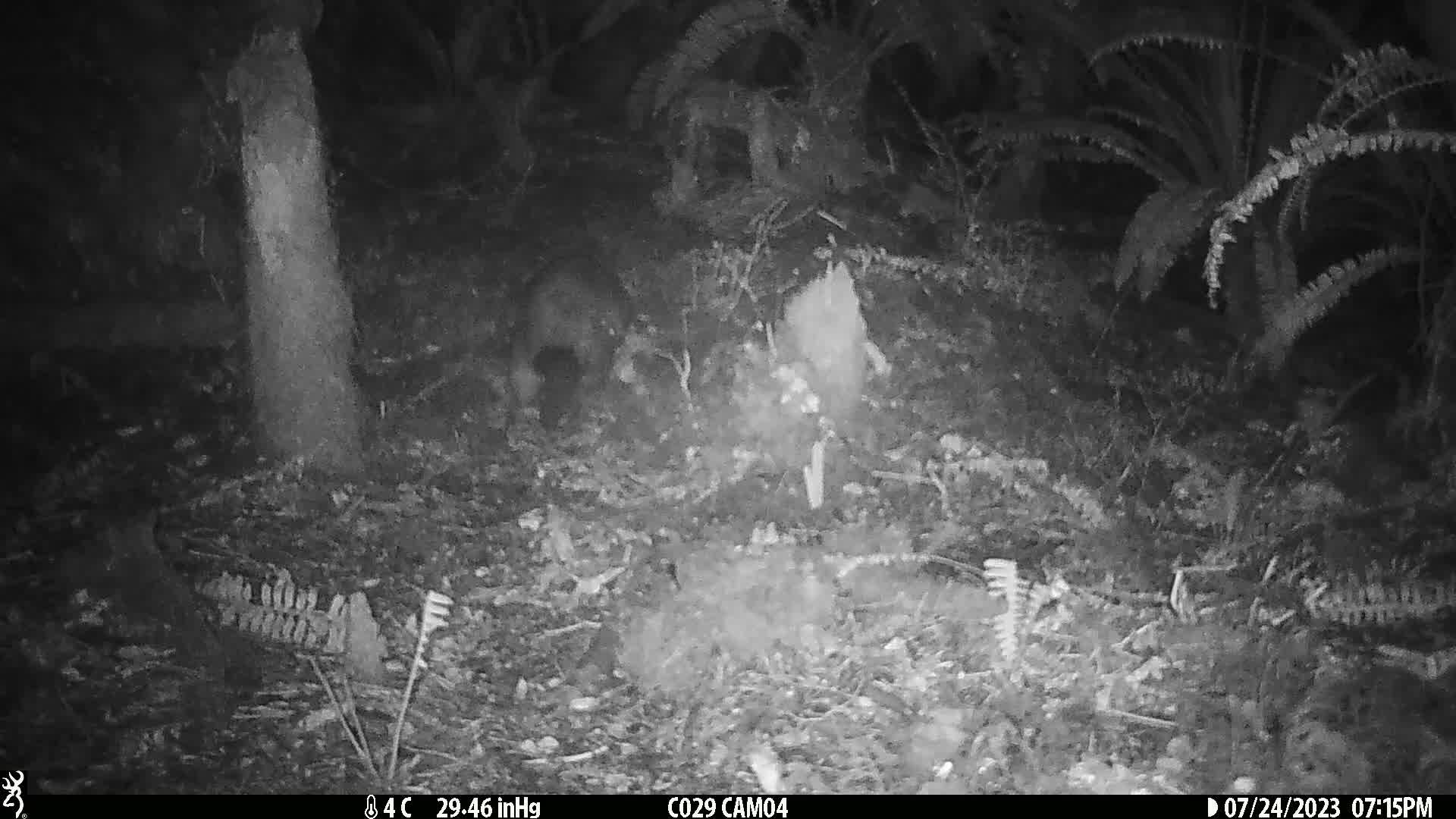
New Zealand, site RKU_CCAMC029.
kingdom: Animalia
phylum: Chordata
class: Mammalia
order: Diprotodontia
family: Phalangeridae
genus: Trichosurus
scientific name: Trichosurus vulpecula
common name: common brushtail possum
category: possum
Possum (common brushtail possum) (Trichosurus vulpecula).